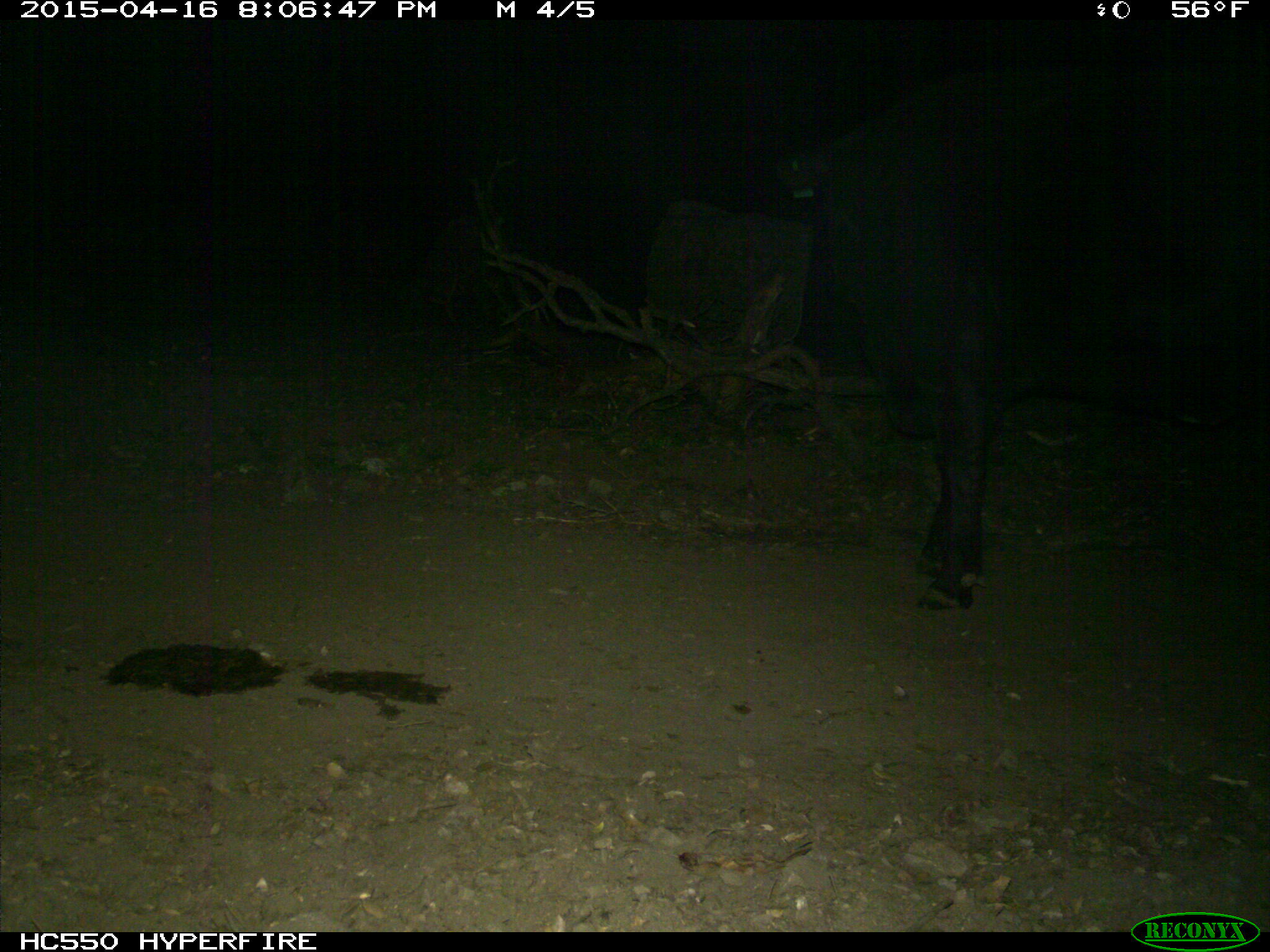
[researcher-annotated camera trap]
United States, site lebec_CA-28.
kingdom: Animalia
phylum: Chordata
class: Mammalia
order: Artiodactyla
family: Bovidae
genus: Bos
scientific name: Bos taurus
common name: domestic cow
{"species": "Bos taurus (domestic cow)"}